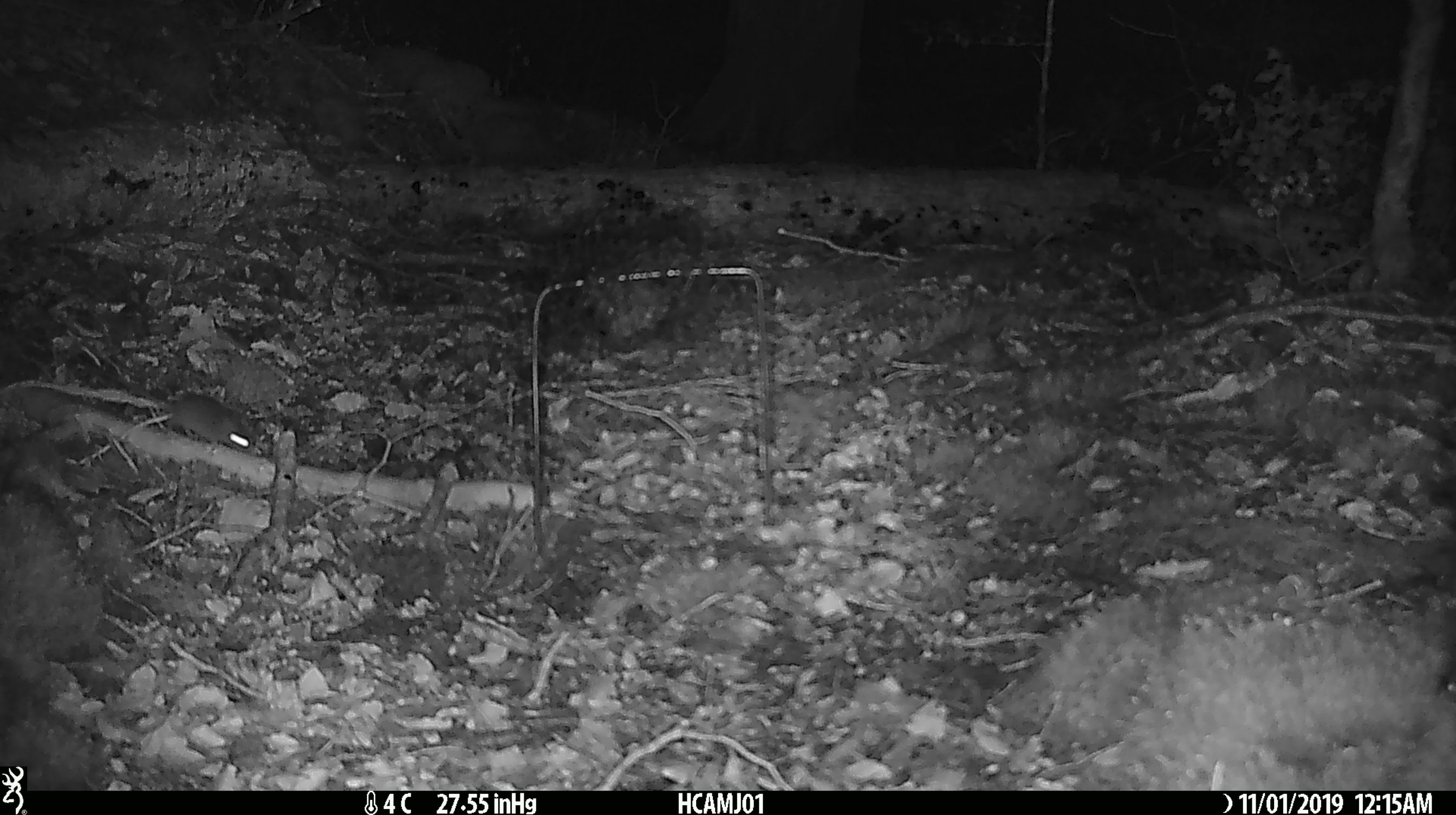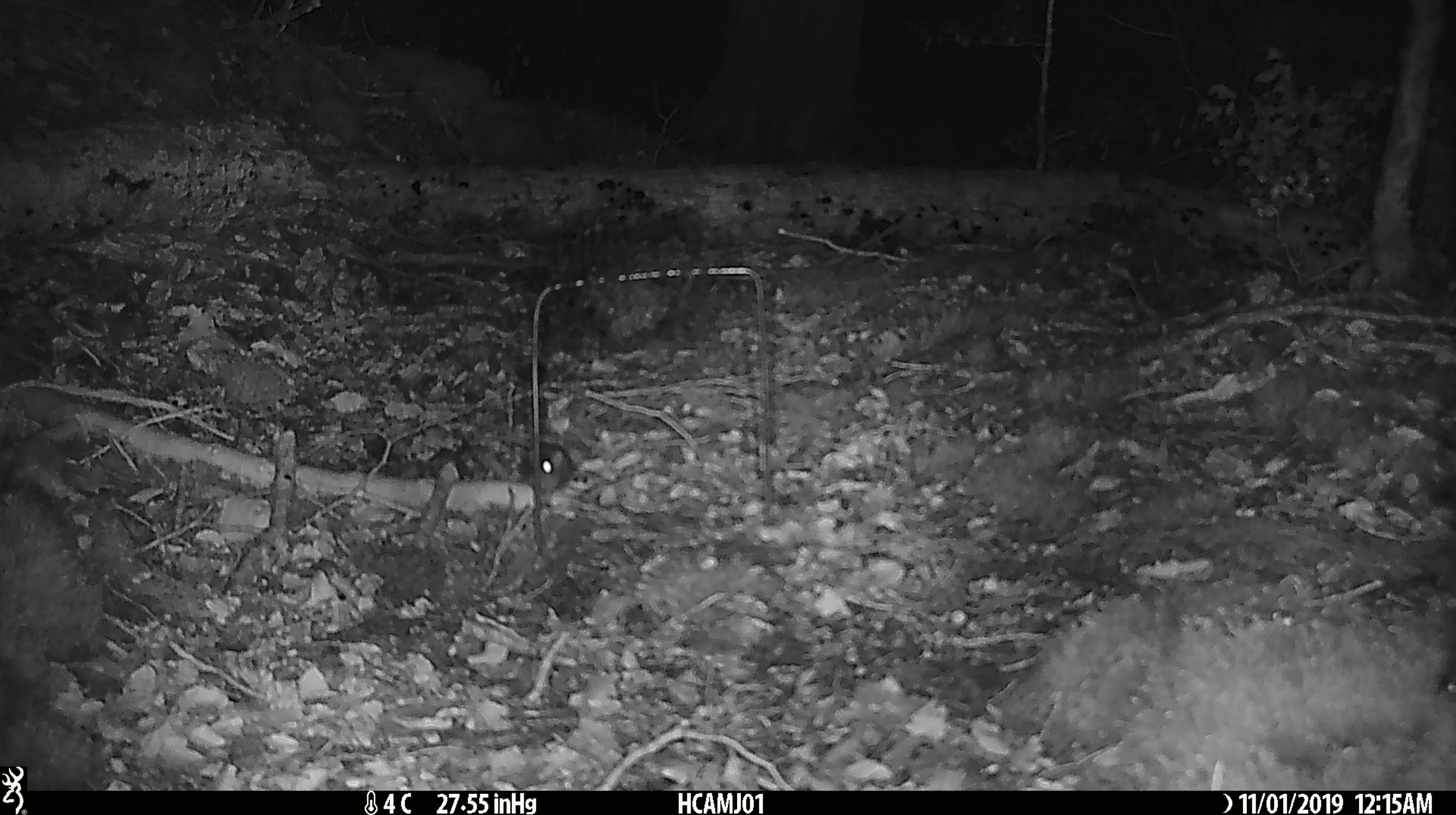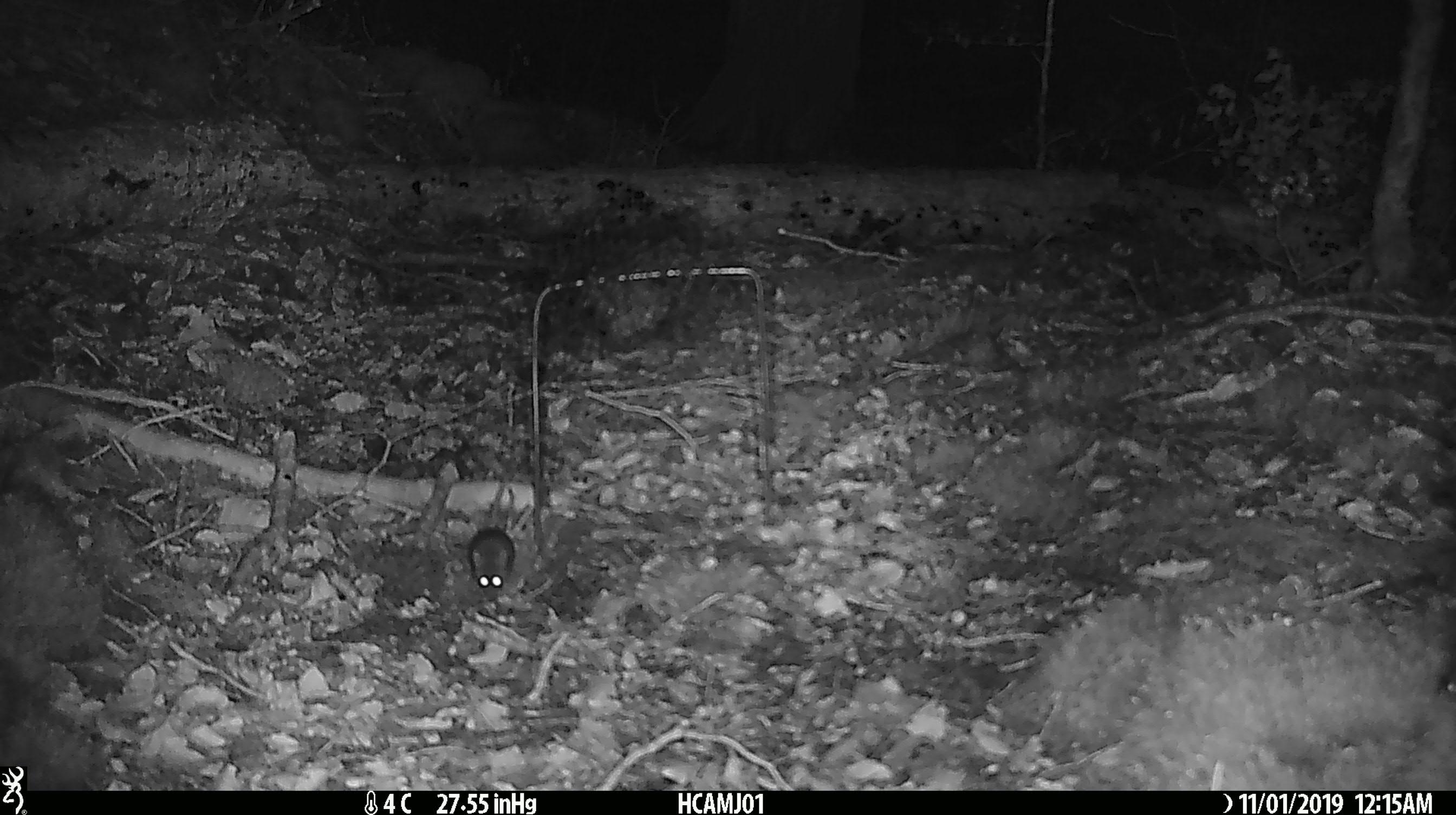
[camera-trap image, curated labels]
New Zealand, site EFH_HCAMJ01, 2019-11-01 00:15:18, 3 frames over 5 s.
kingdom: Animalia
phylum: Chordata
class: Mammalia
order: Rodentia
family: Muridae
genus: Mus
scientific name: Mus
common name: mouse